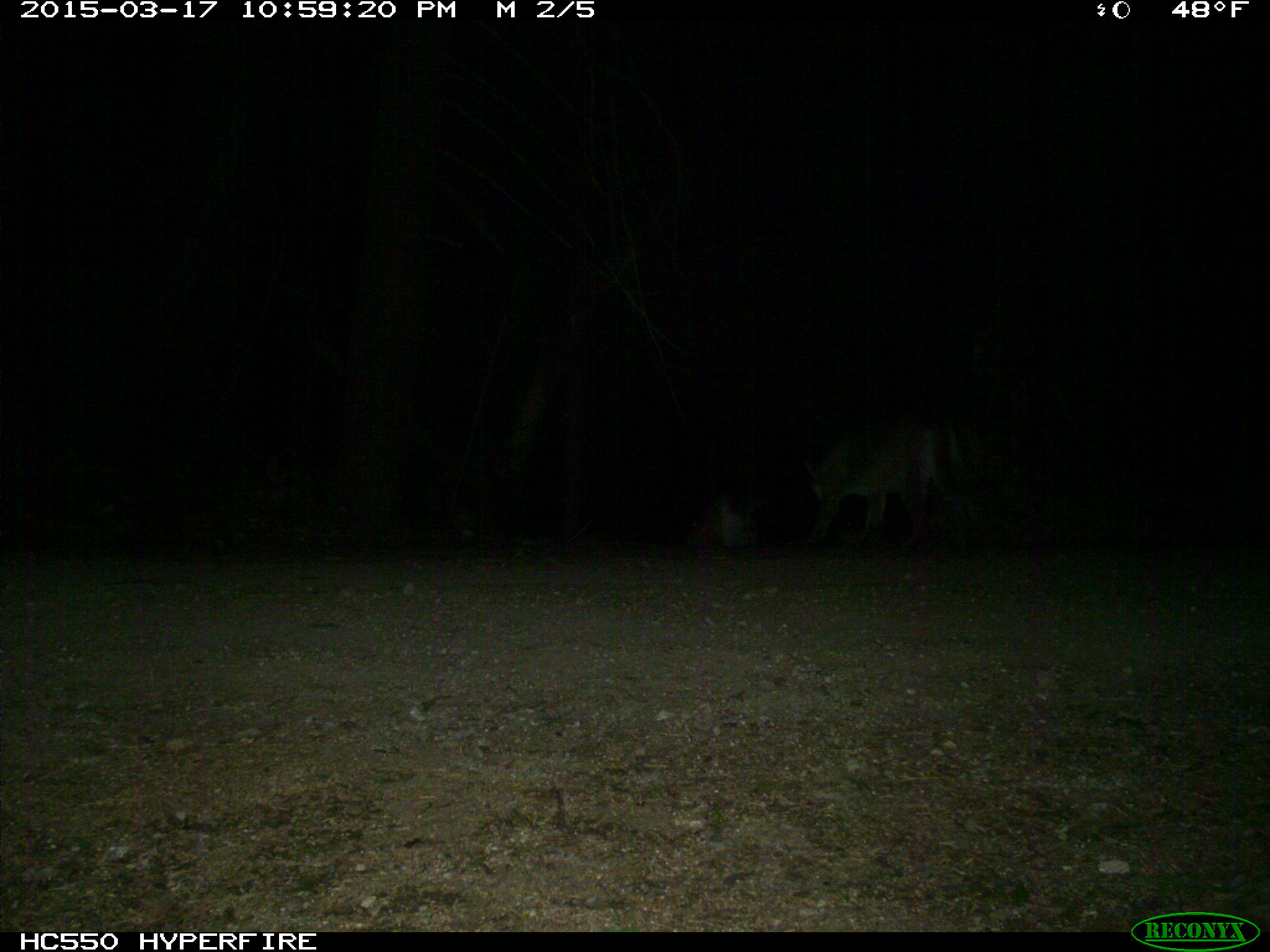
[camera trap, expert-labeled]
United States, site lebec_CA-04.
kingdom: Animalia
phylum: Chordata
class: Mammalia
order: Carnivora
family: Felidae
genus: Lynx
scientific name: Lynx rufus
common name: bobcat